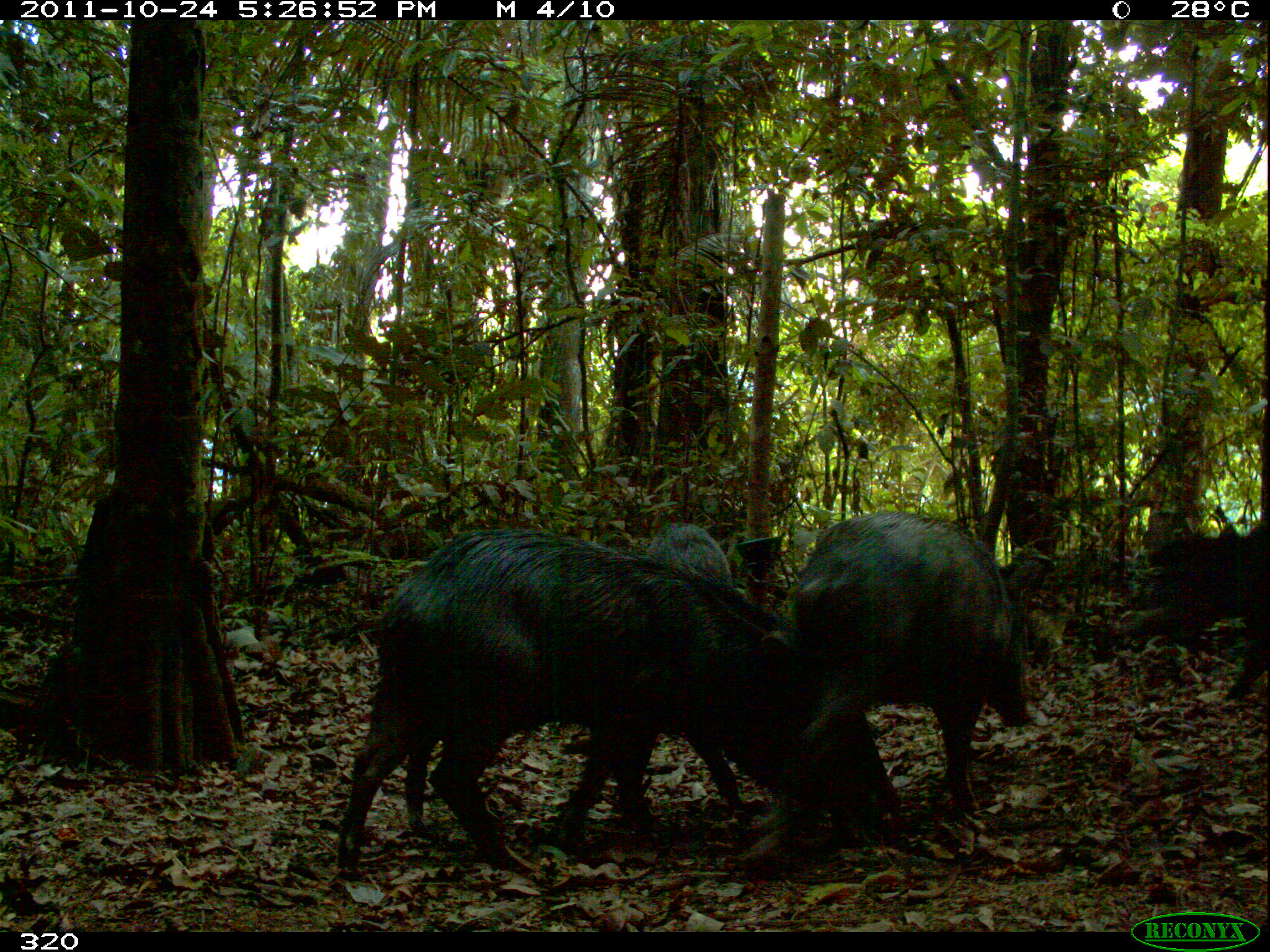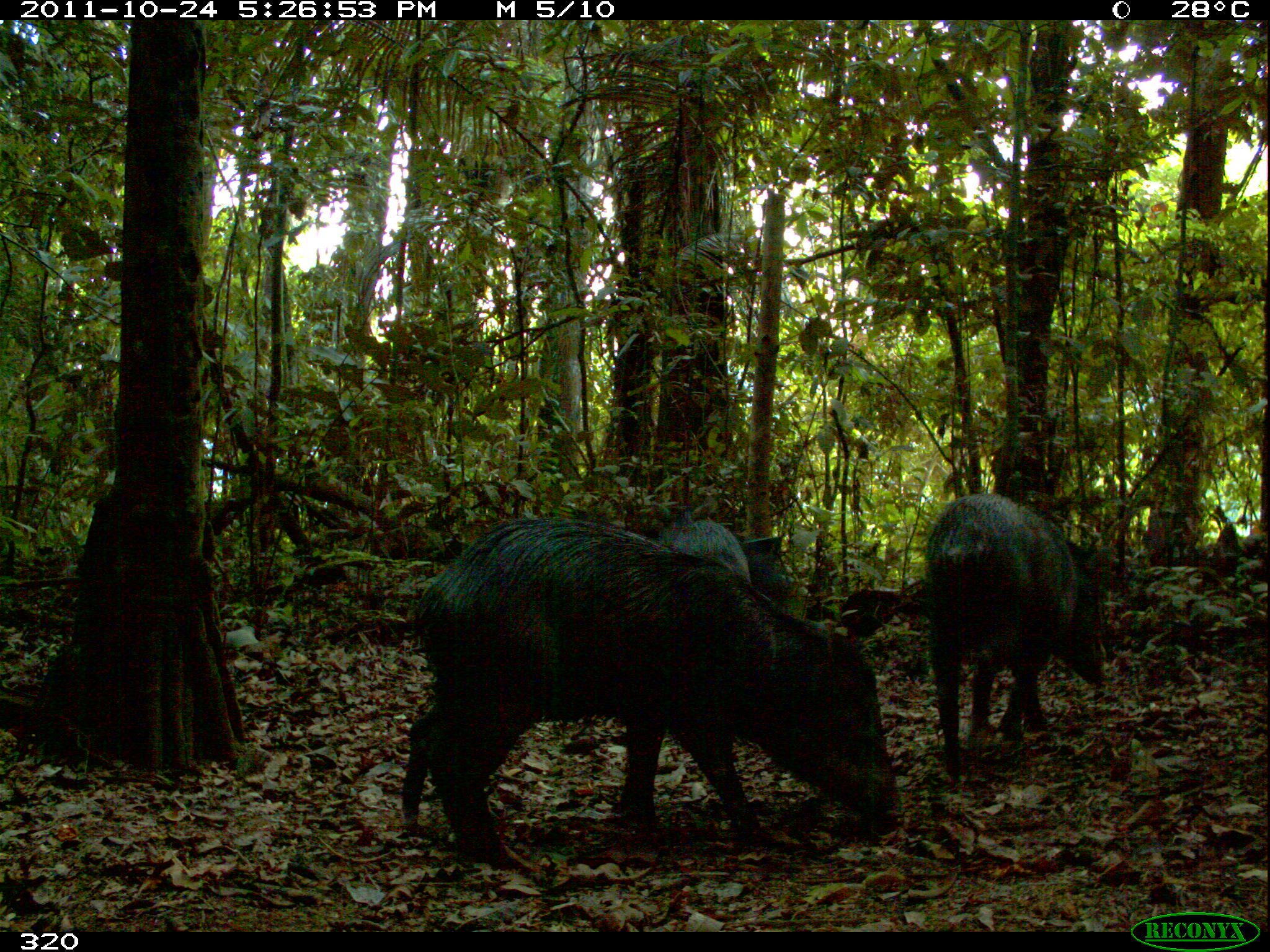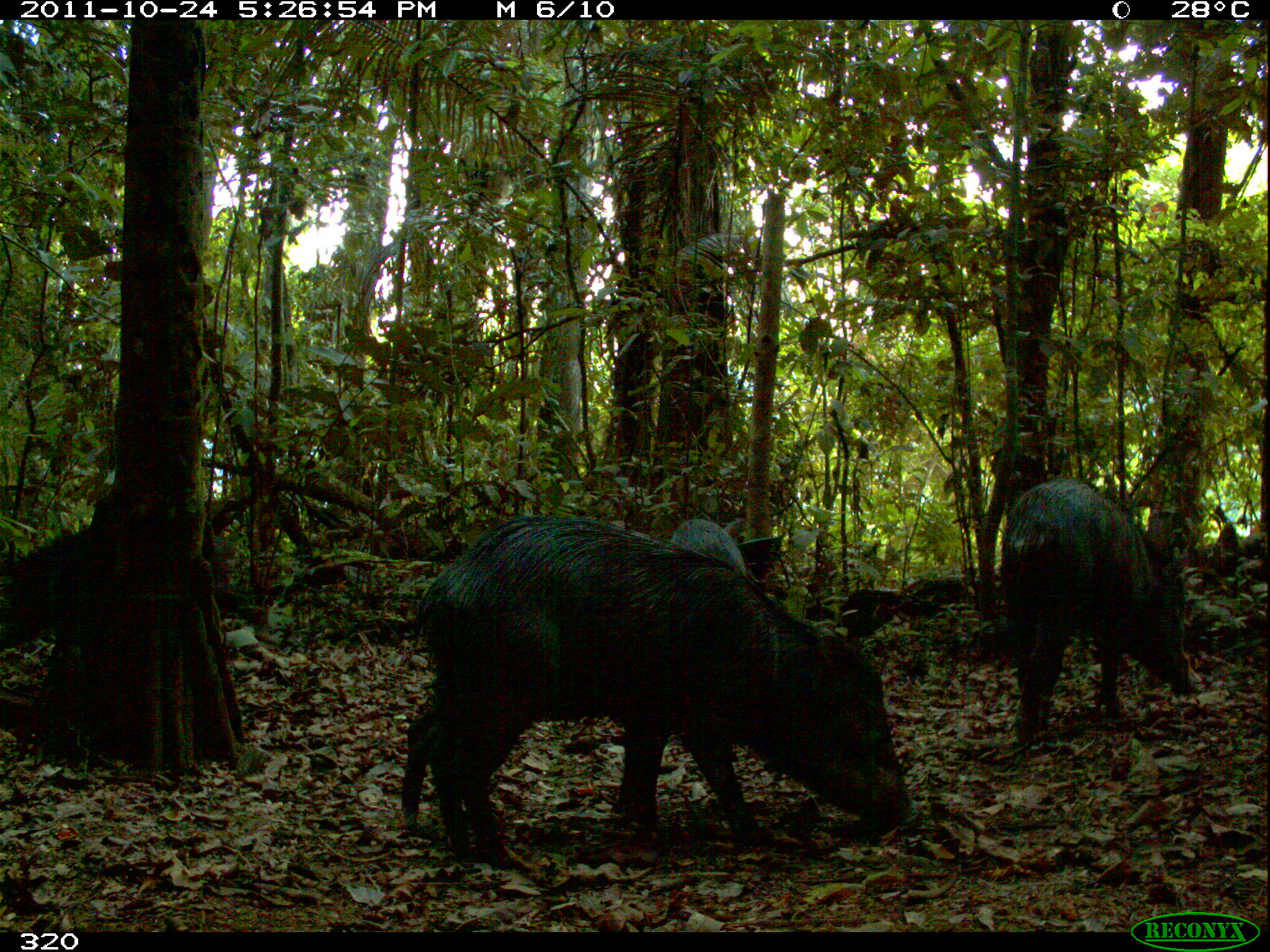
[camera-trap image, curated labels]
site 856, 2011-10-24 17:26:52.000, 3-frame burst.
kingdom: Animalia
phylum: Chordata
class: Mammalia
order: Artiodactyla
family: Tayassuidae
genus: Tayassu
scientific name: Tayassu pecari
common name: white-lipped peccary